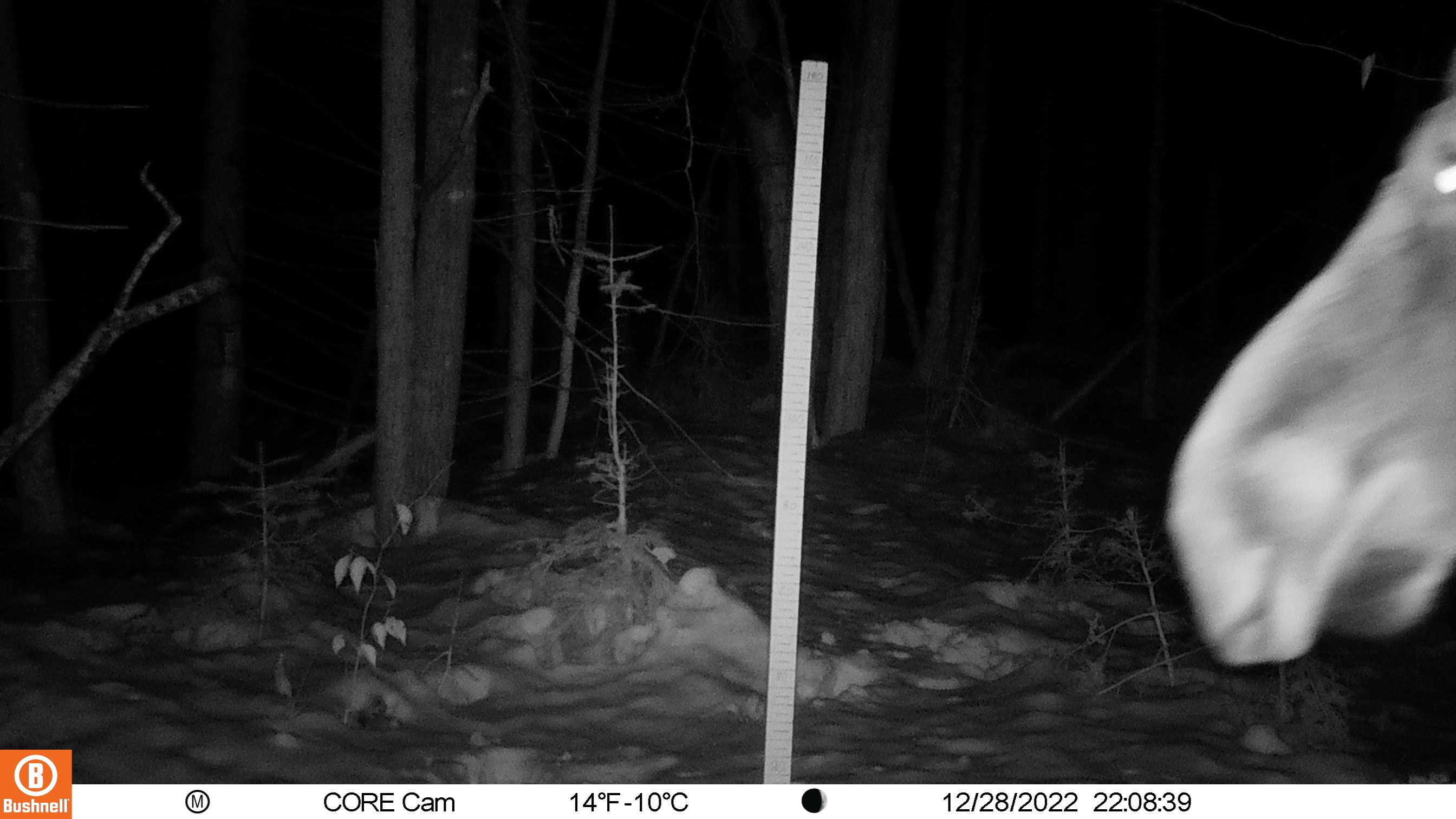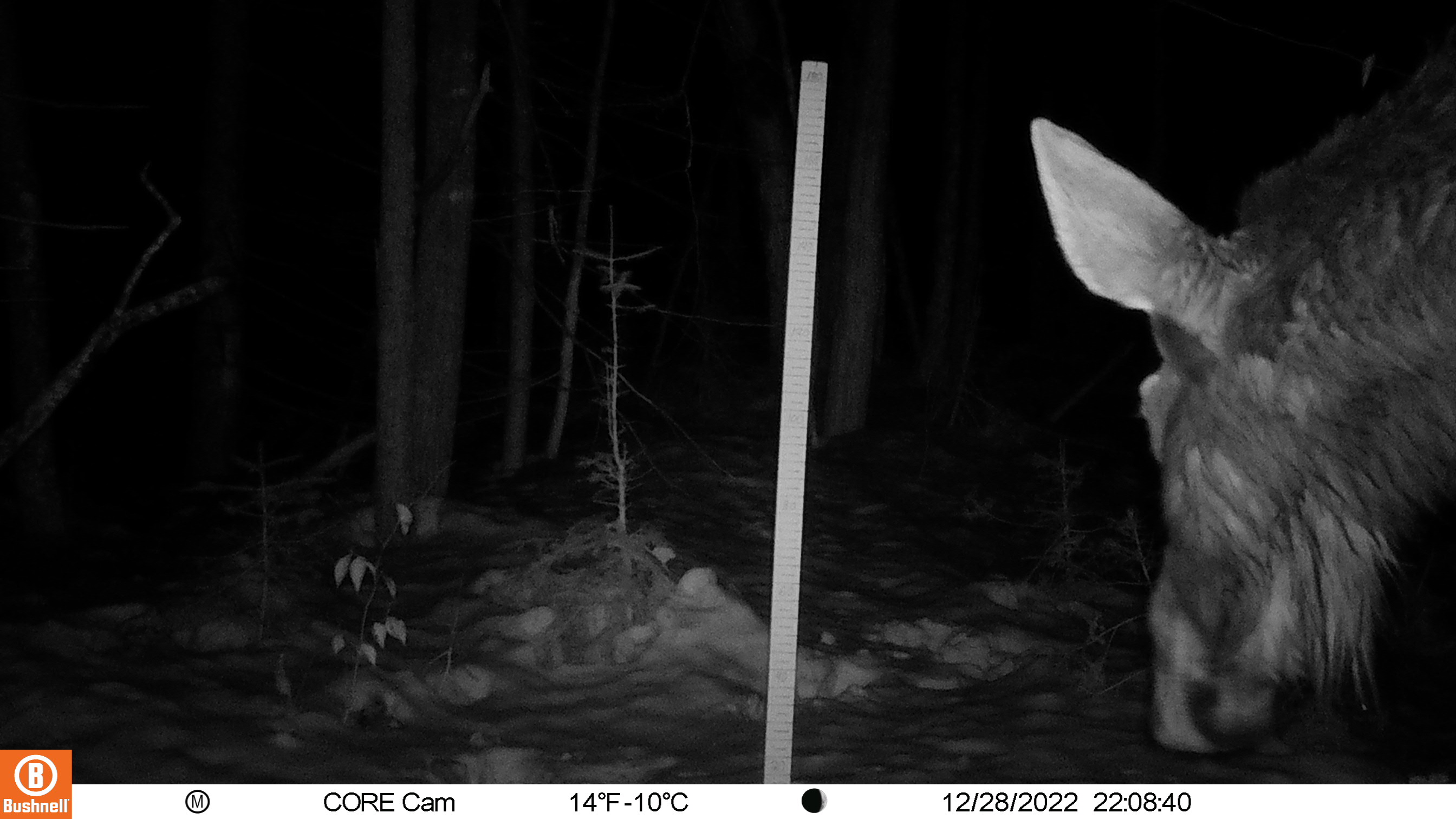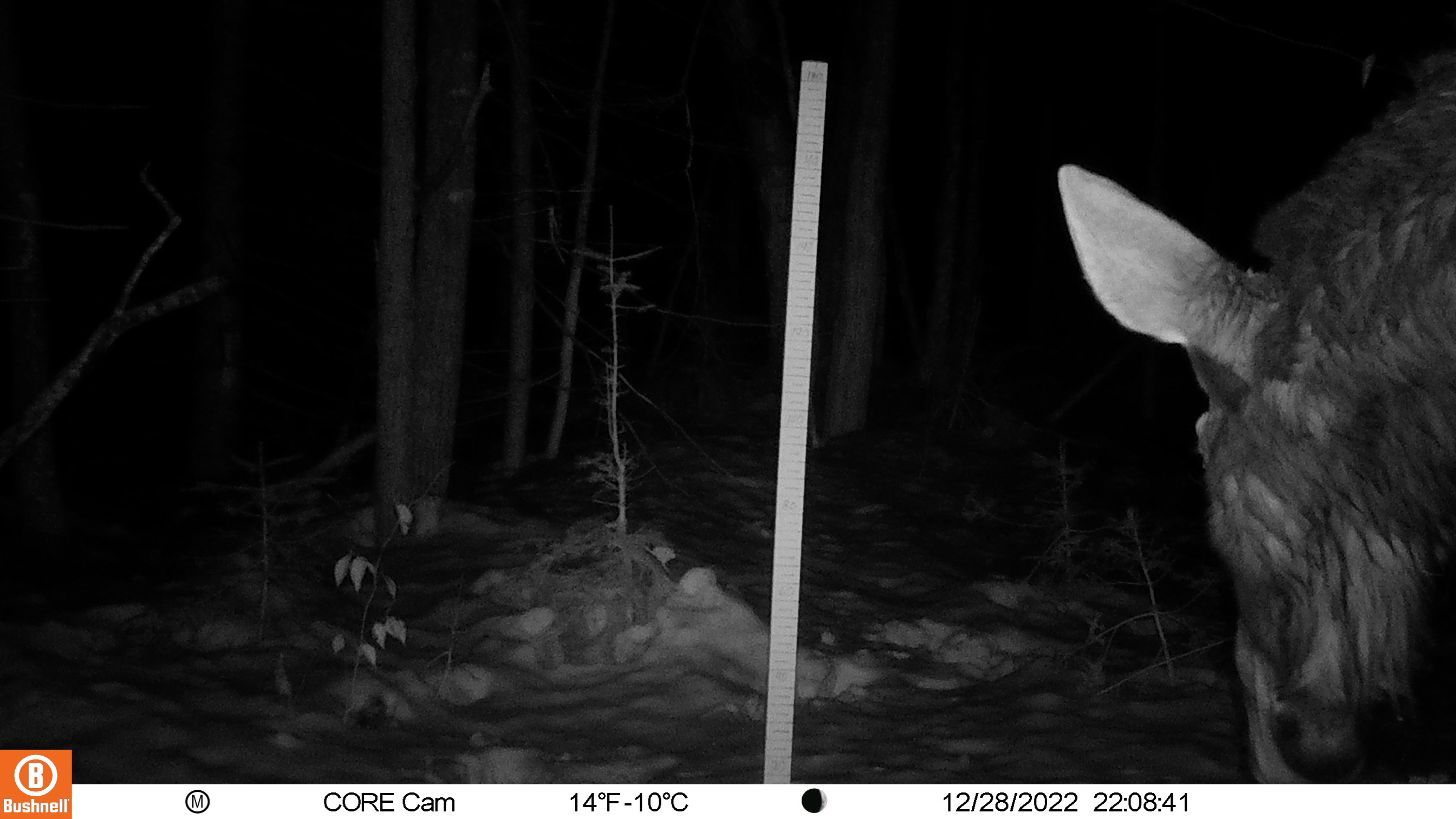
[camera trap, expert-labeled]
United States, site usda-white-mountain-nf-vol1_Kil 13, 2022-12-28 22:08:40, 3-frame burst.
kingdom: Animalia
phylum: Chordata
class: Mammalia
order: Artiodactyla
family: Cervidae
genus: Alces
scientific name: Alces alces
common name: moose